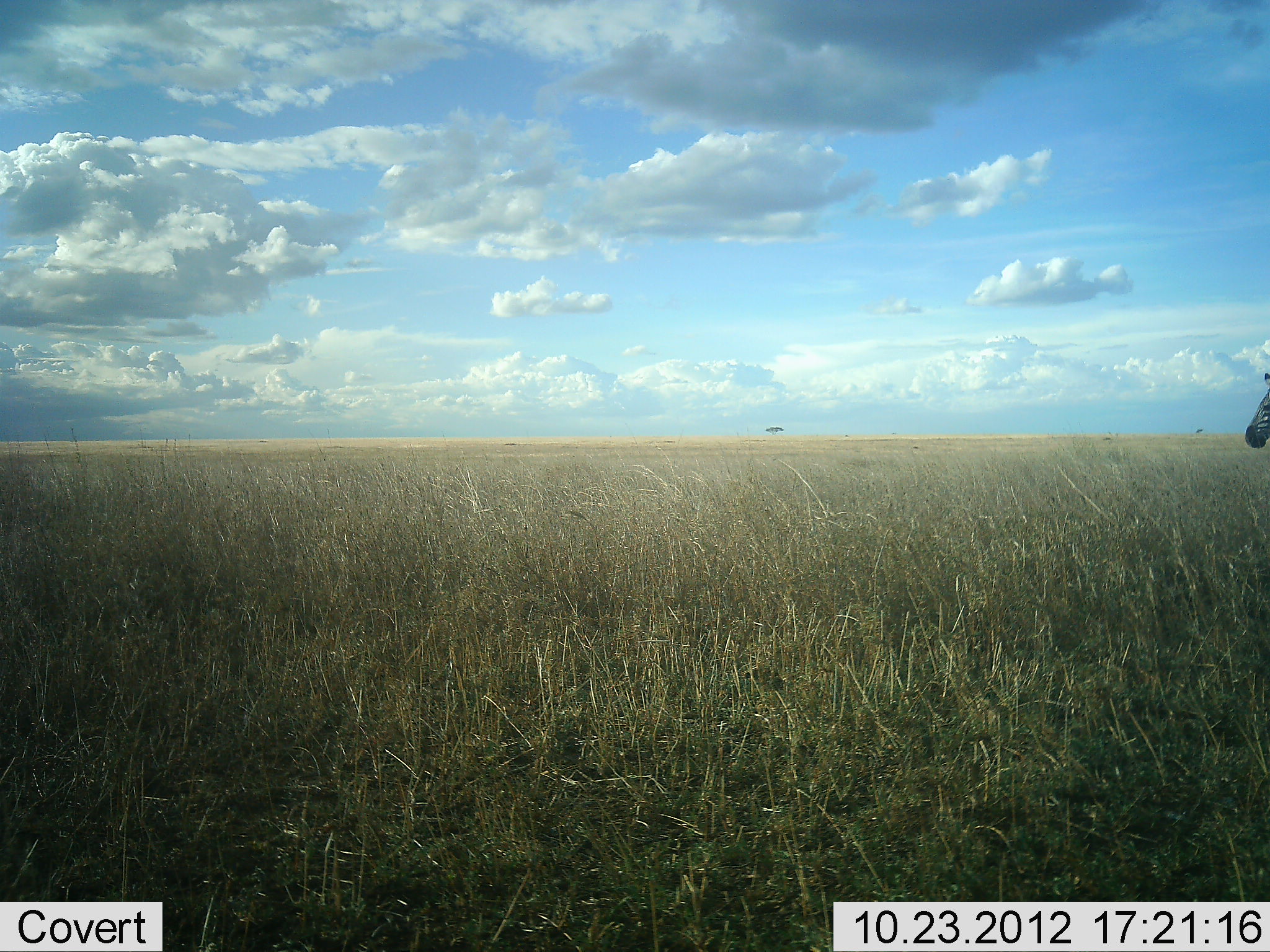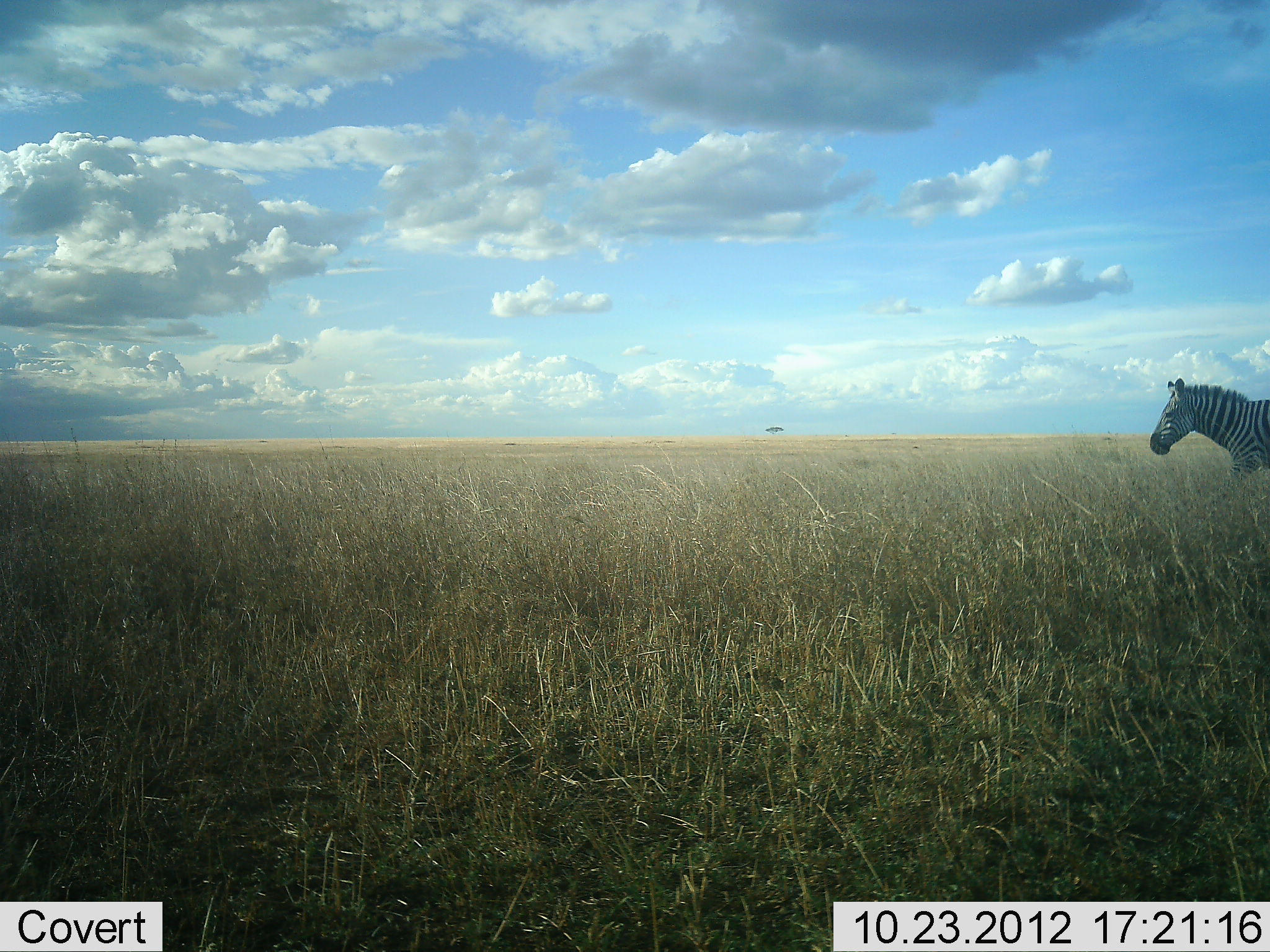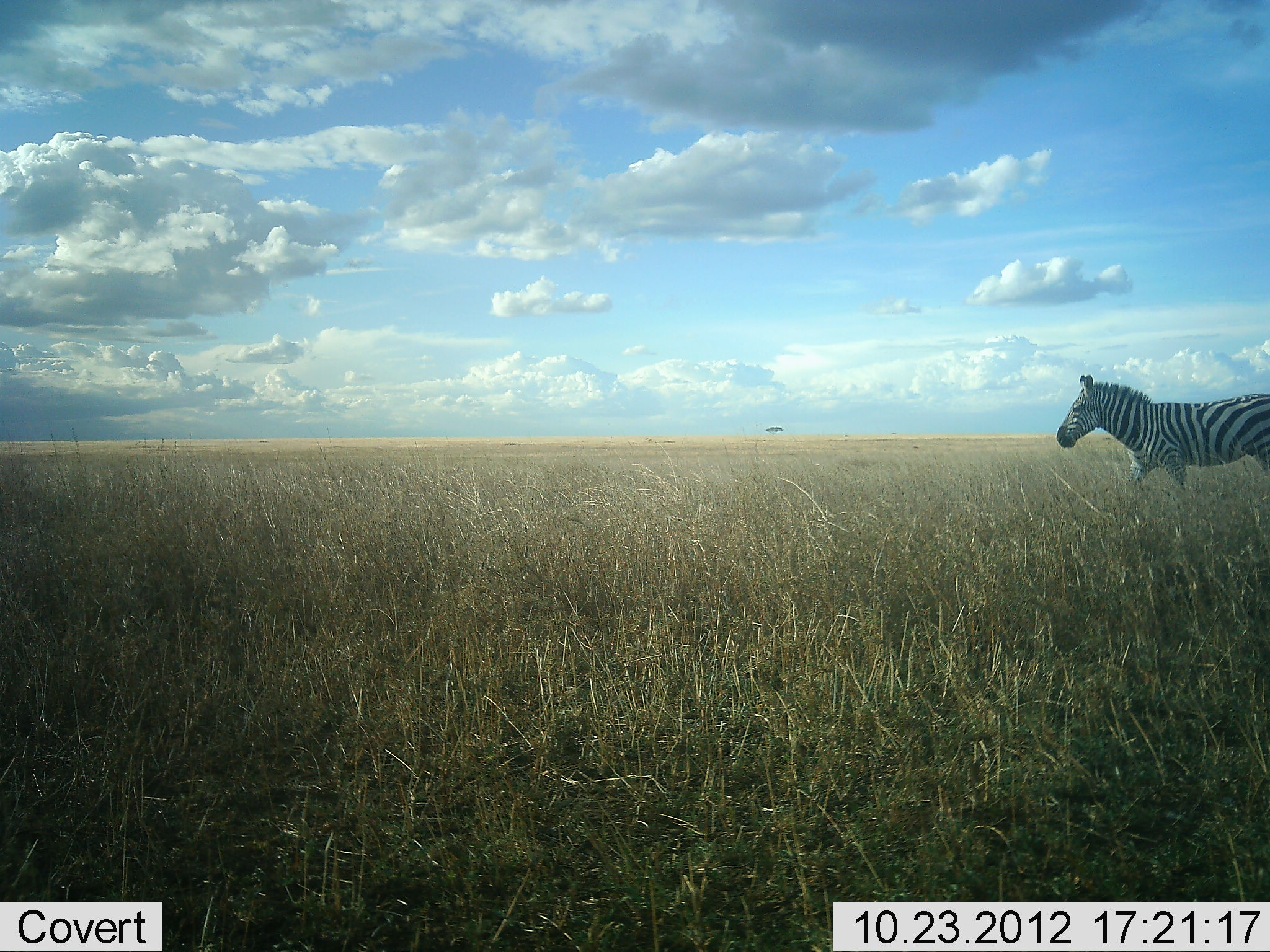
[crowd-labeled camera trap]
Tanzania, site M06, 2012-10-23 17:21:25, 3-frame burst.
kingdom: Animalia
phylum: Chordata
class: Mammalia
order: Perissodactyla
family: Equidae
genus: Equus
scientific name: Equus quagga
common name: plains zebra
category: zebra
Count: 1.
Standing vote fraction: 0%.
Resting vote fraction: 0%.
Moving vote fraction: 100%.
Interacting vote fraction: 0%.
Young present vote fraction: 0%.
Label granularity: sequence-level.